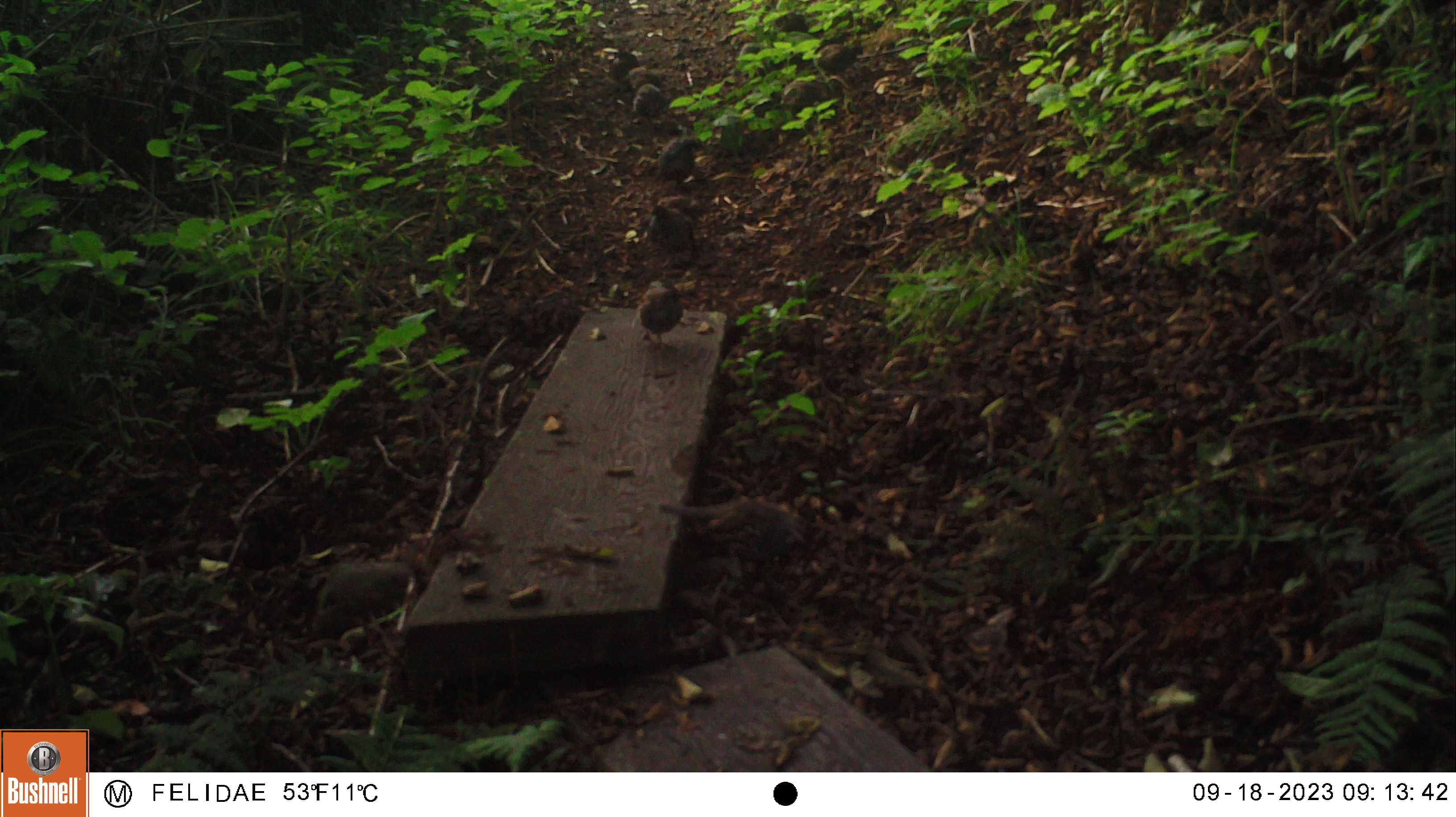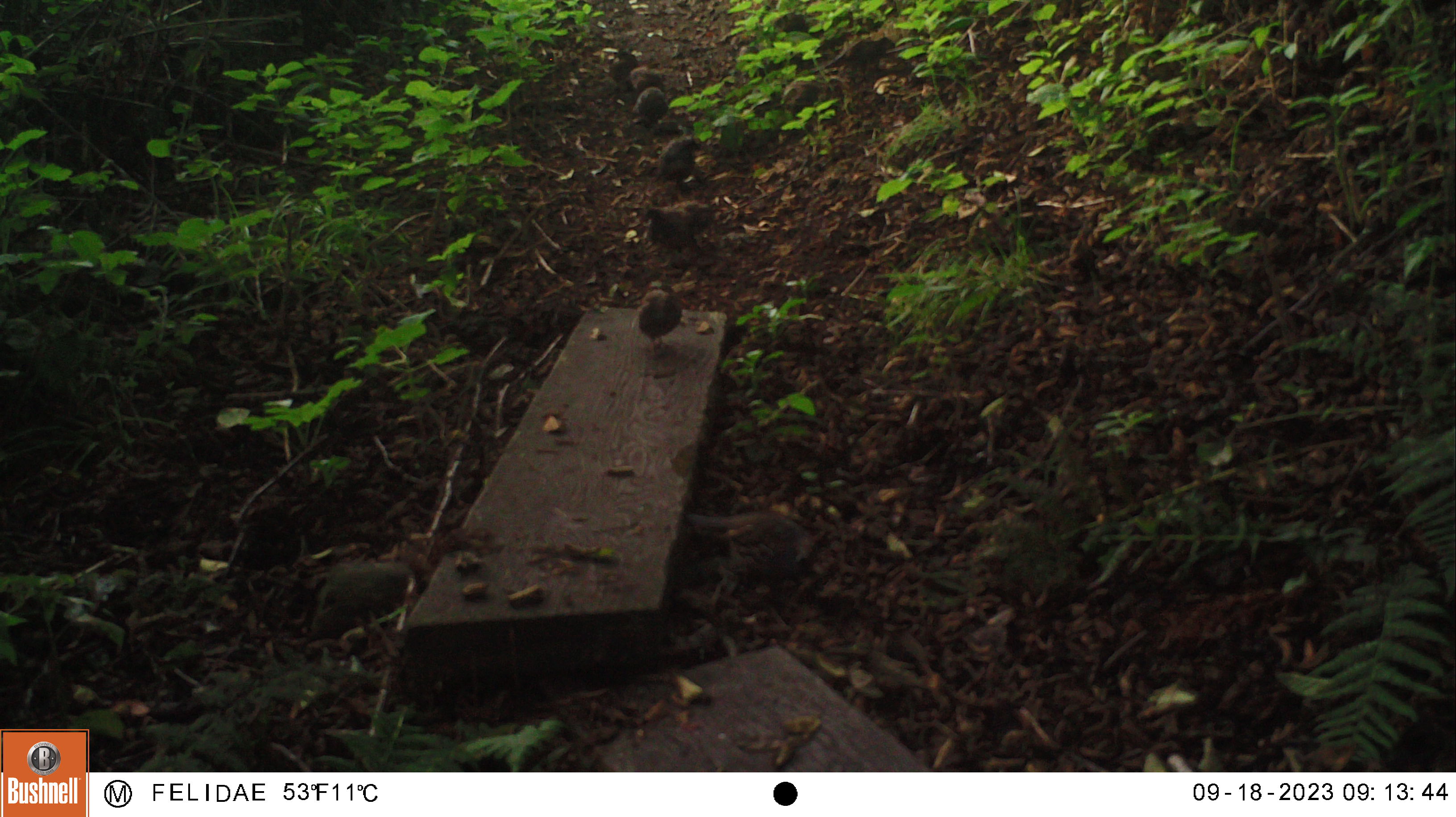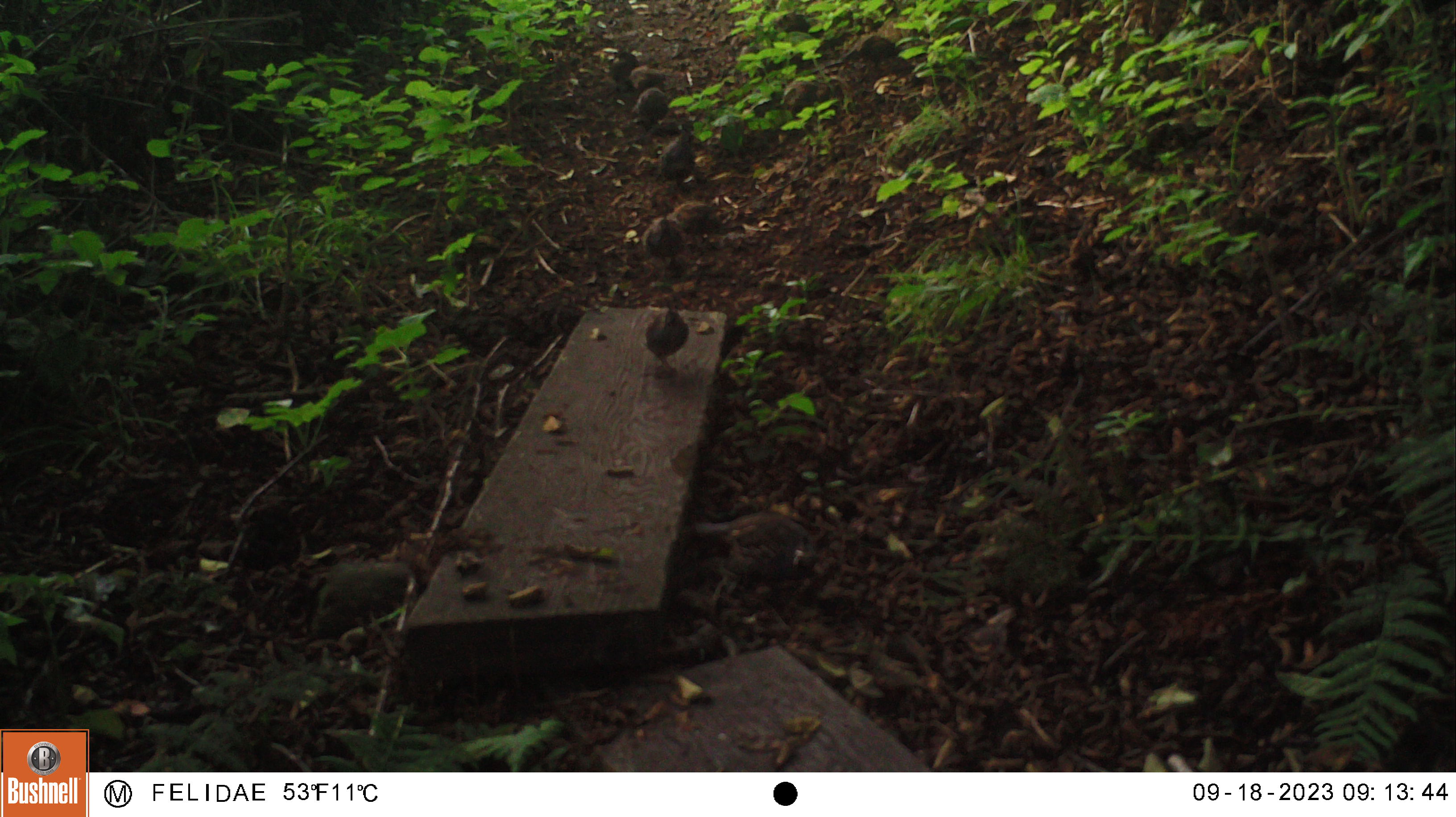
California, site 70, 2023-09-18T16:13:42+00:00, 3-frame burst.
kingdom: Animalia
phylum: Chordata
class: Aves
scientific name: Aves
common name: bird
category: unknown bird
Unknown bird (bird) (Aves).